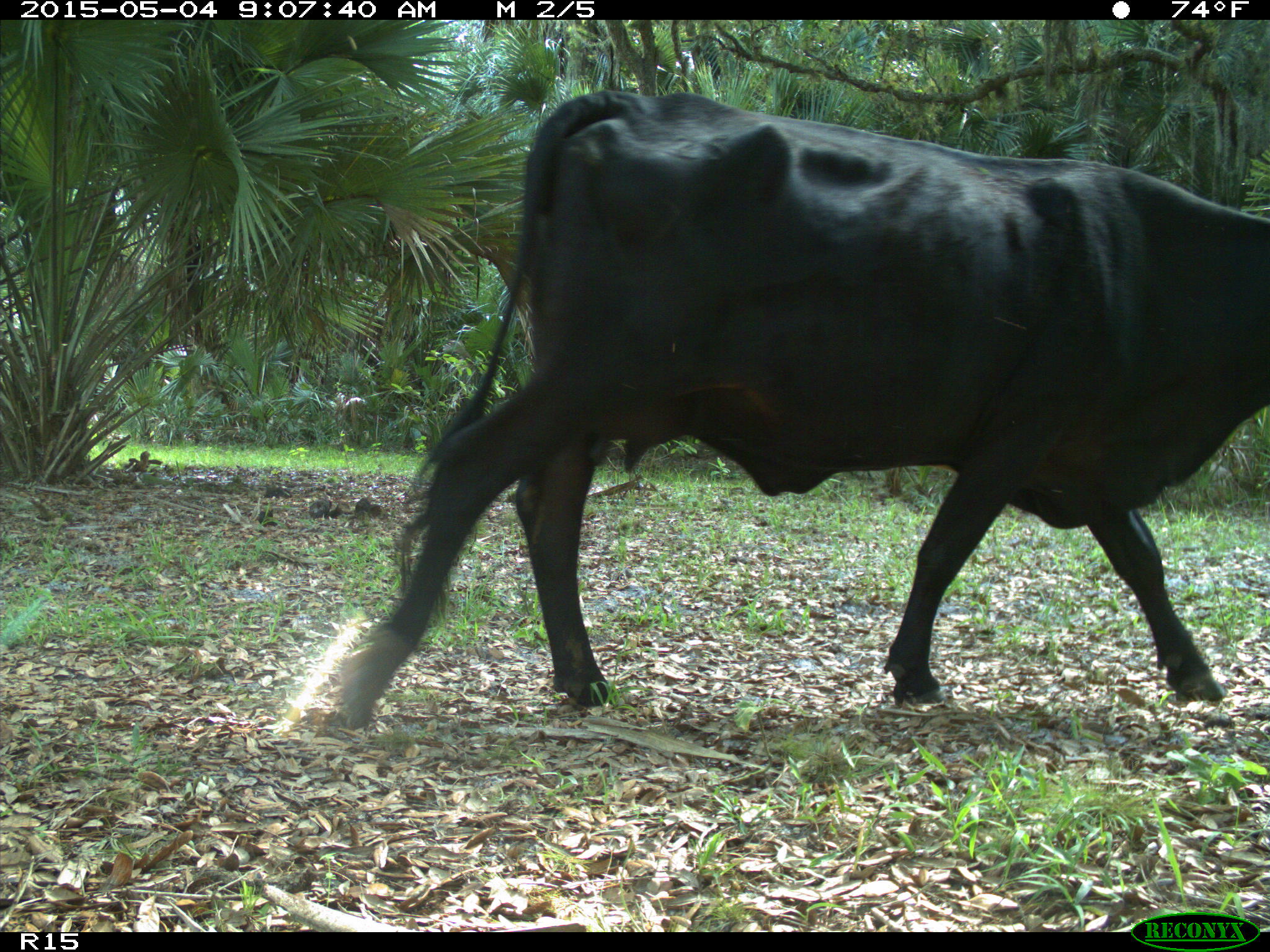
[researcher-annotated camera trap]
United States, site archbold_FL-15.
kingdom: Animalia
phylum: Chordata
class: Mammalia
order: Artiodactyla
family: Bovidae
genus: Bos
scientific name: Bos taurus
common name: domestic cow